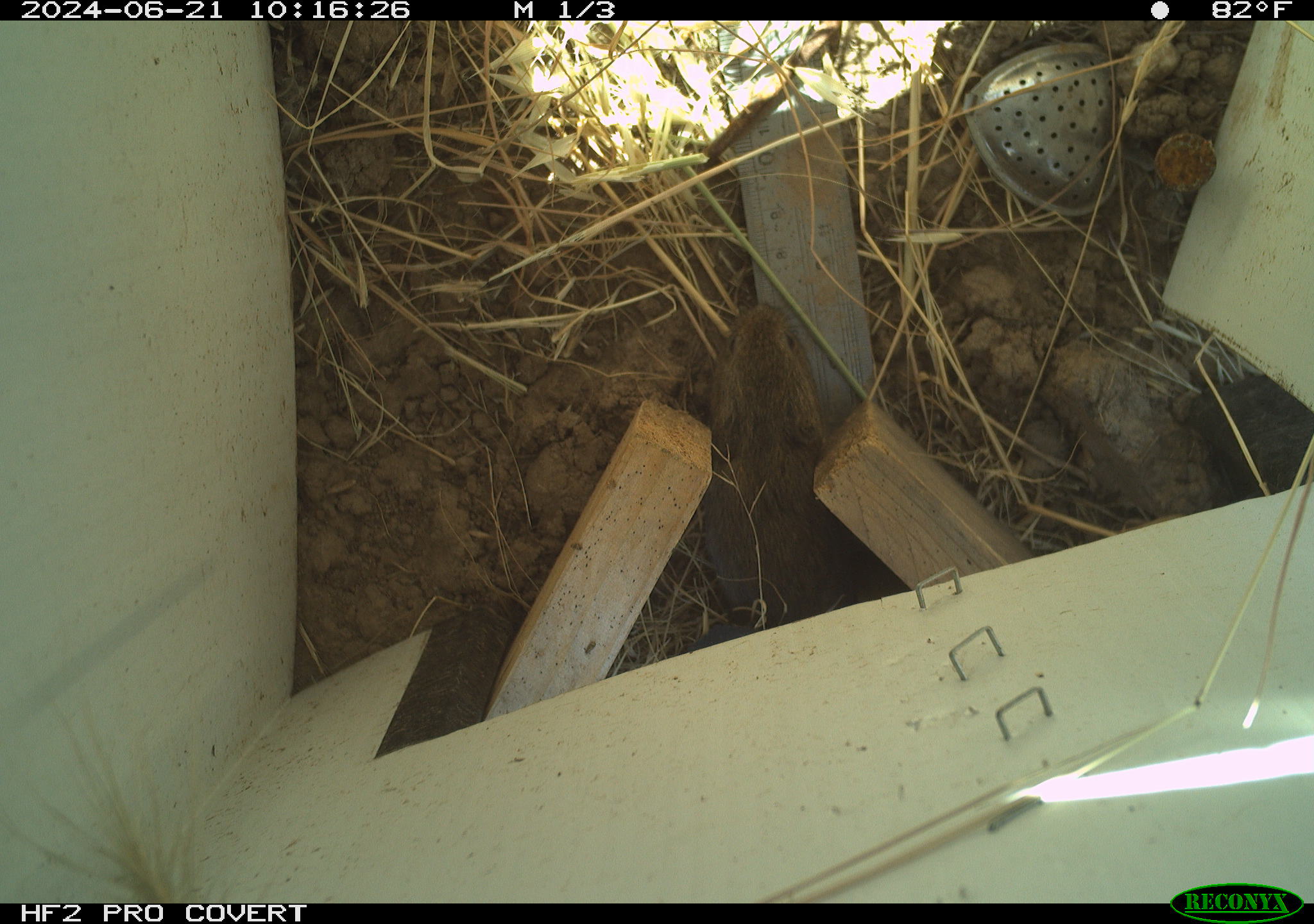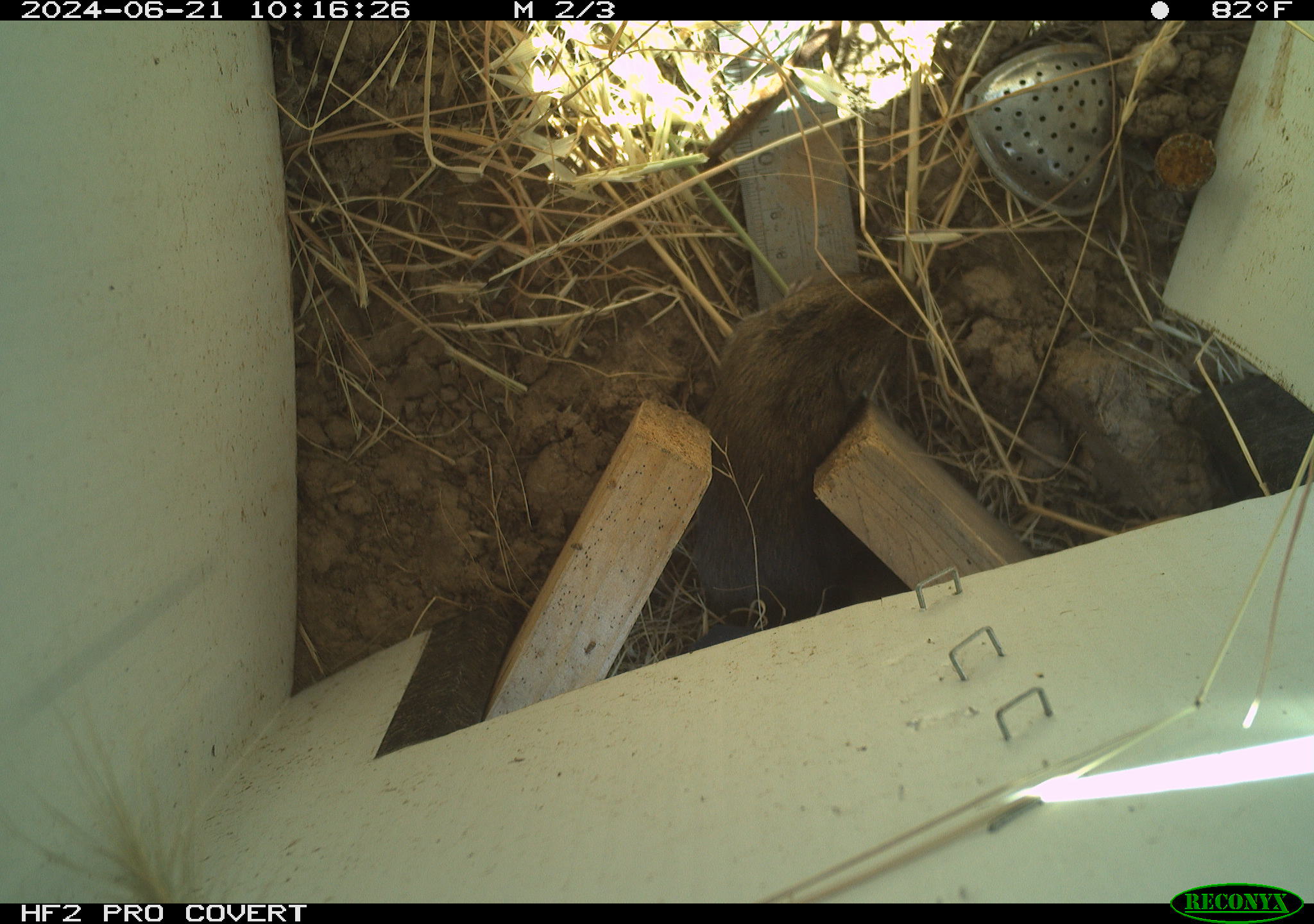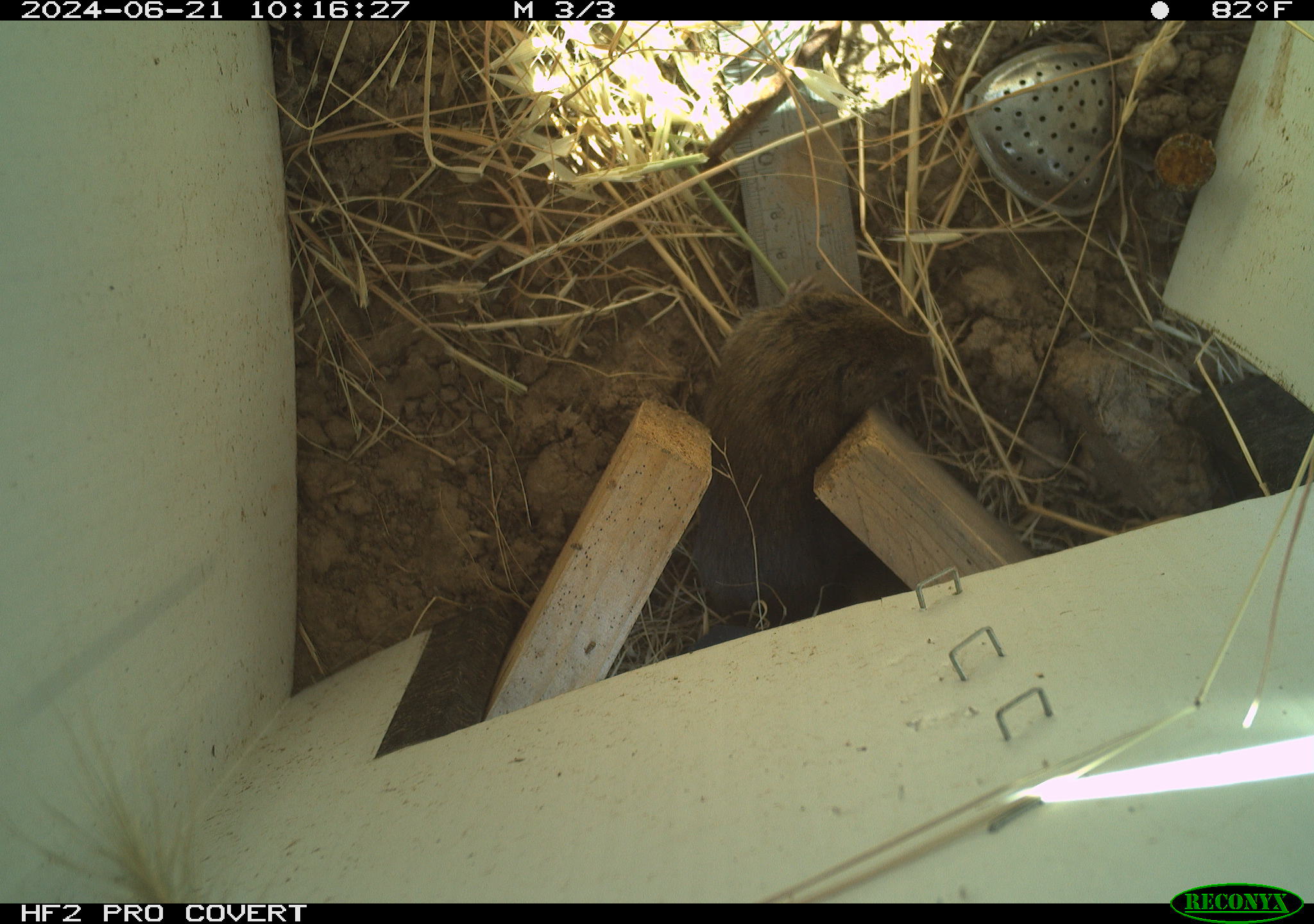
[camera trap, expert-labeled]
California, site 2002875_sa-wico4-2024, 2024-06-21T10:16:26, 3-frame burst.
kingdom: Animalia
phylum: Chordata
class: Mammalia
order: Rodentia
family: Cricetidae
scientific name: Arvicolinae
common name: voles, lemmings, and muskrats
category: arvicolinae subfamily